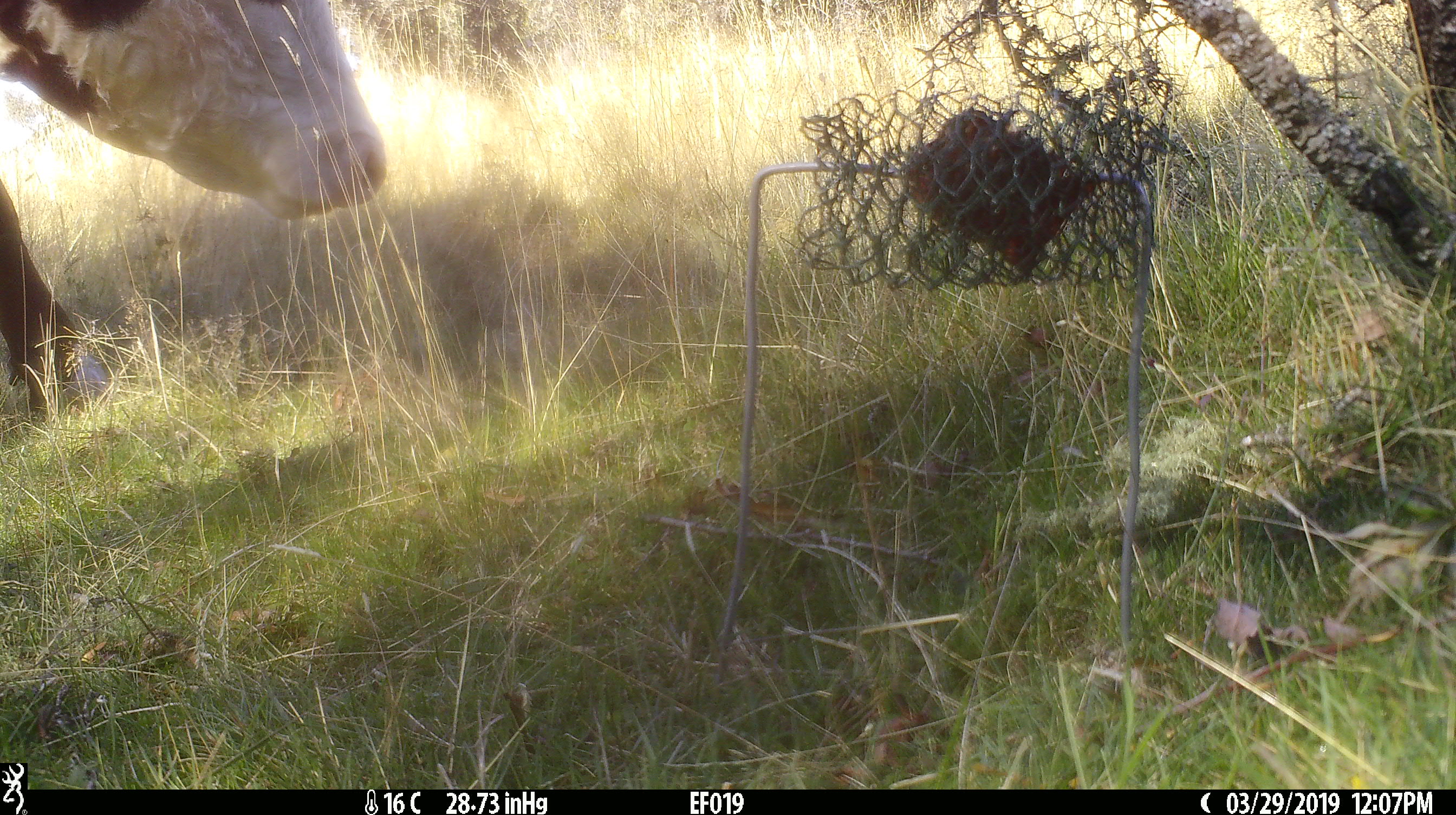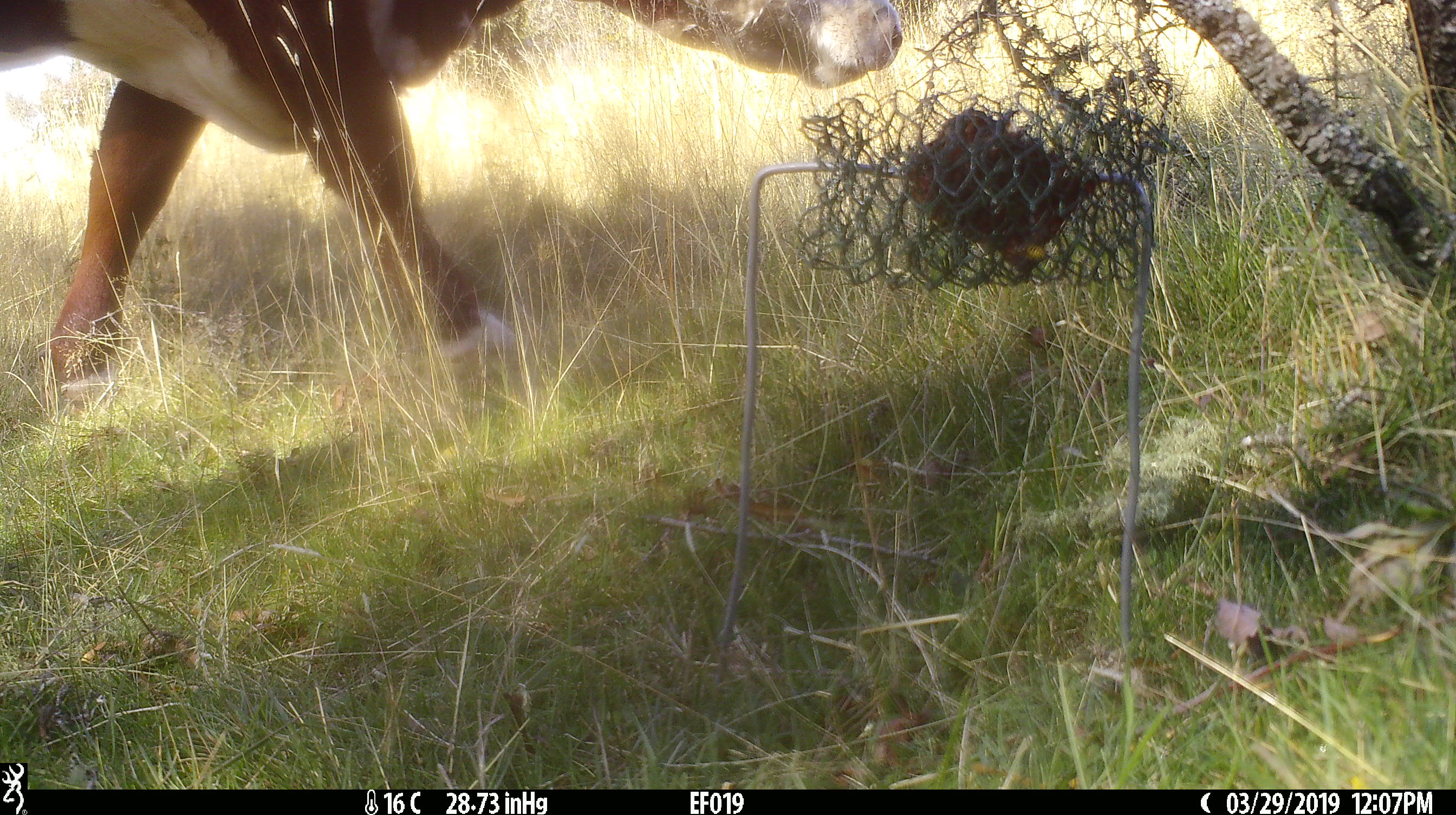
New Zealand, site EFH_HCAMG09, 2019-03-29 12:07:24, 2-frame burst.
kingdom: Animalia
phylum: Chordata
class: Mammalia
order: Artiodactyla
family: Bovidae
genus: Bos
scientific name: Bos taurus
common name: domestic cow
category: cow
Cow (domestic cow) (Bos taurus).